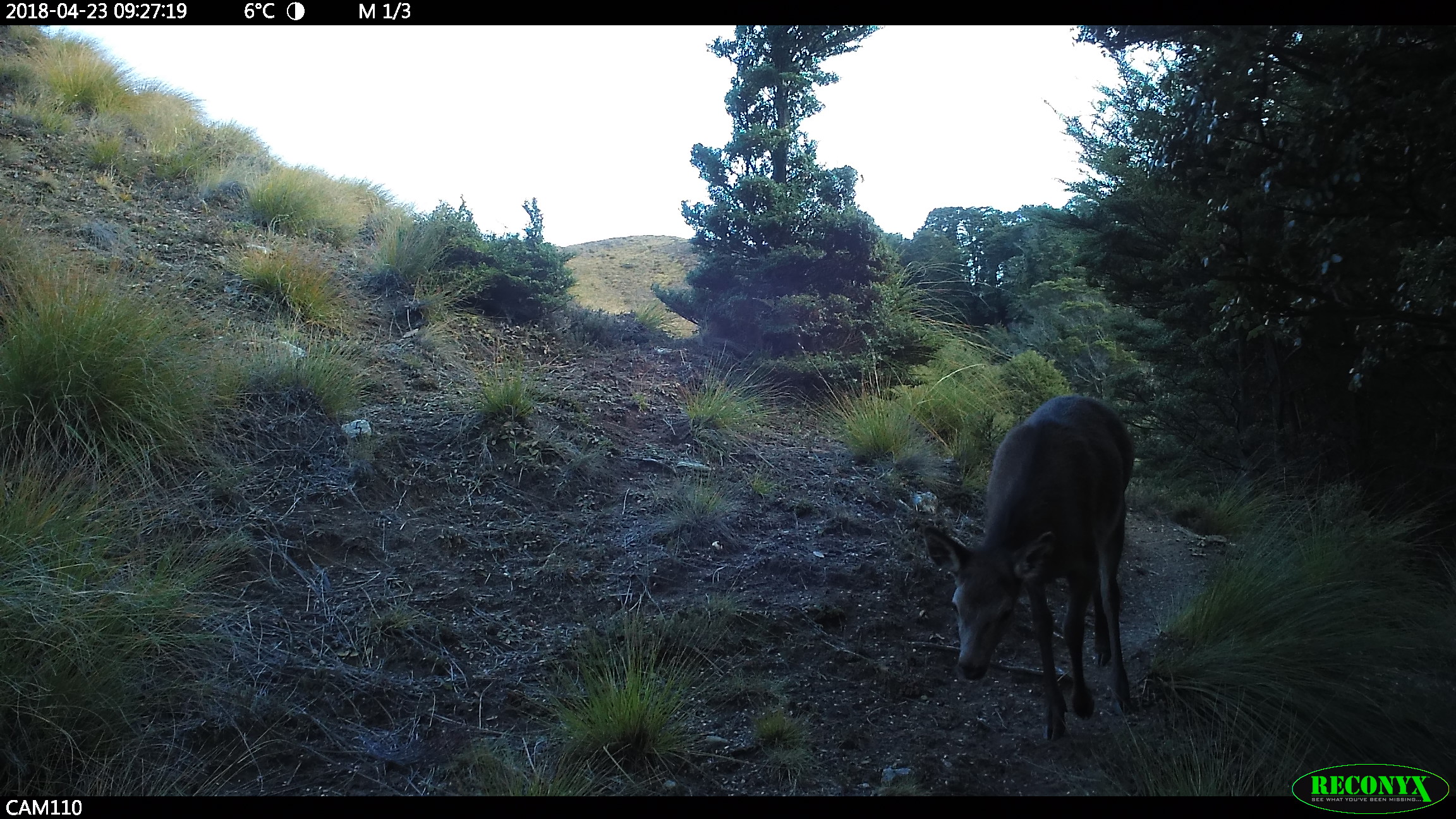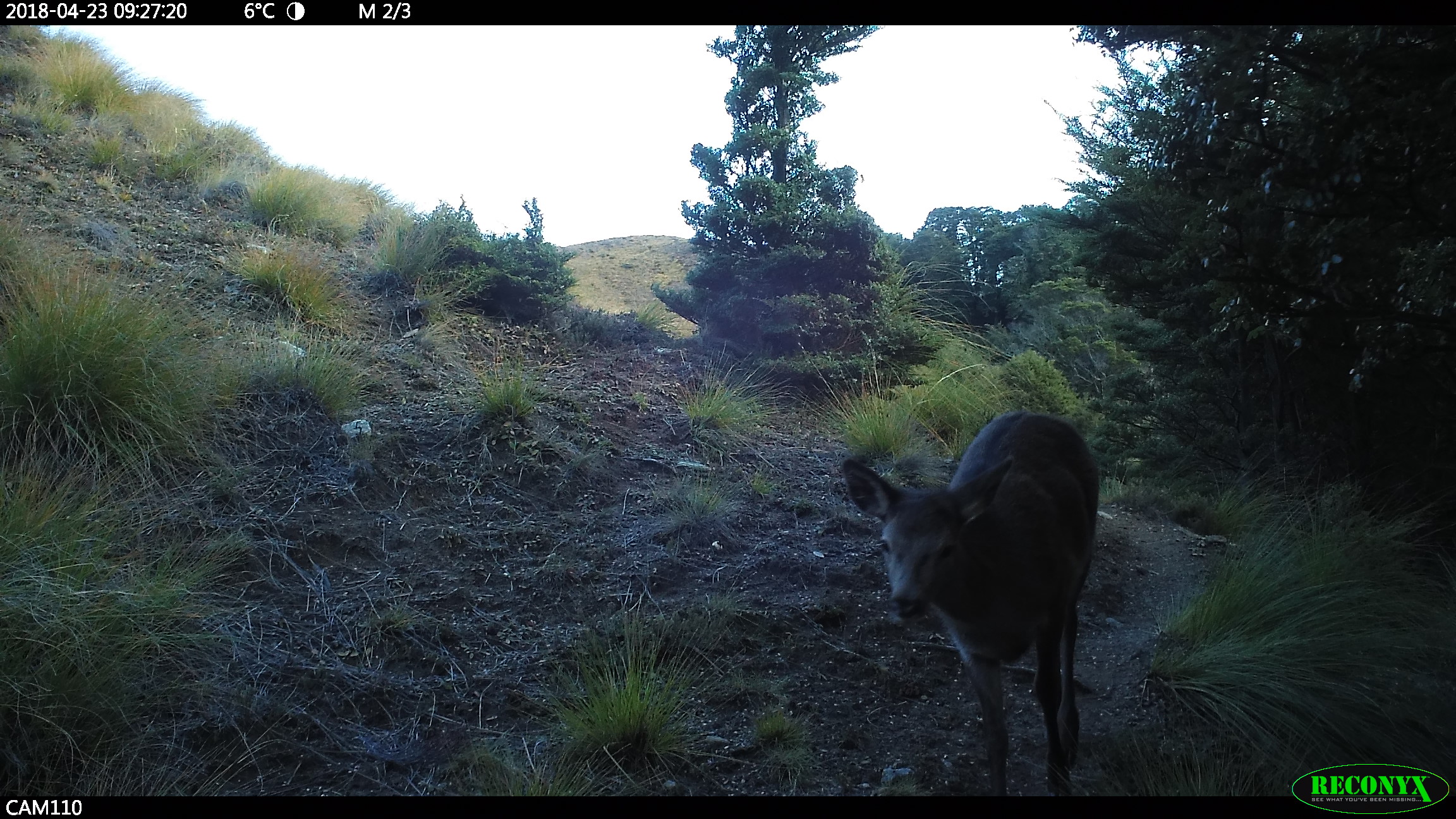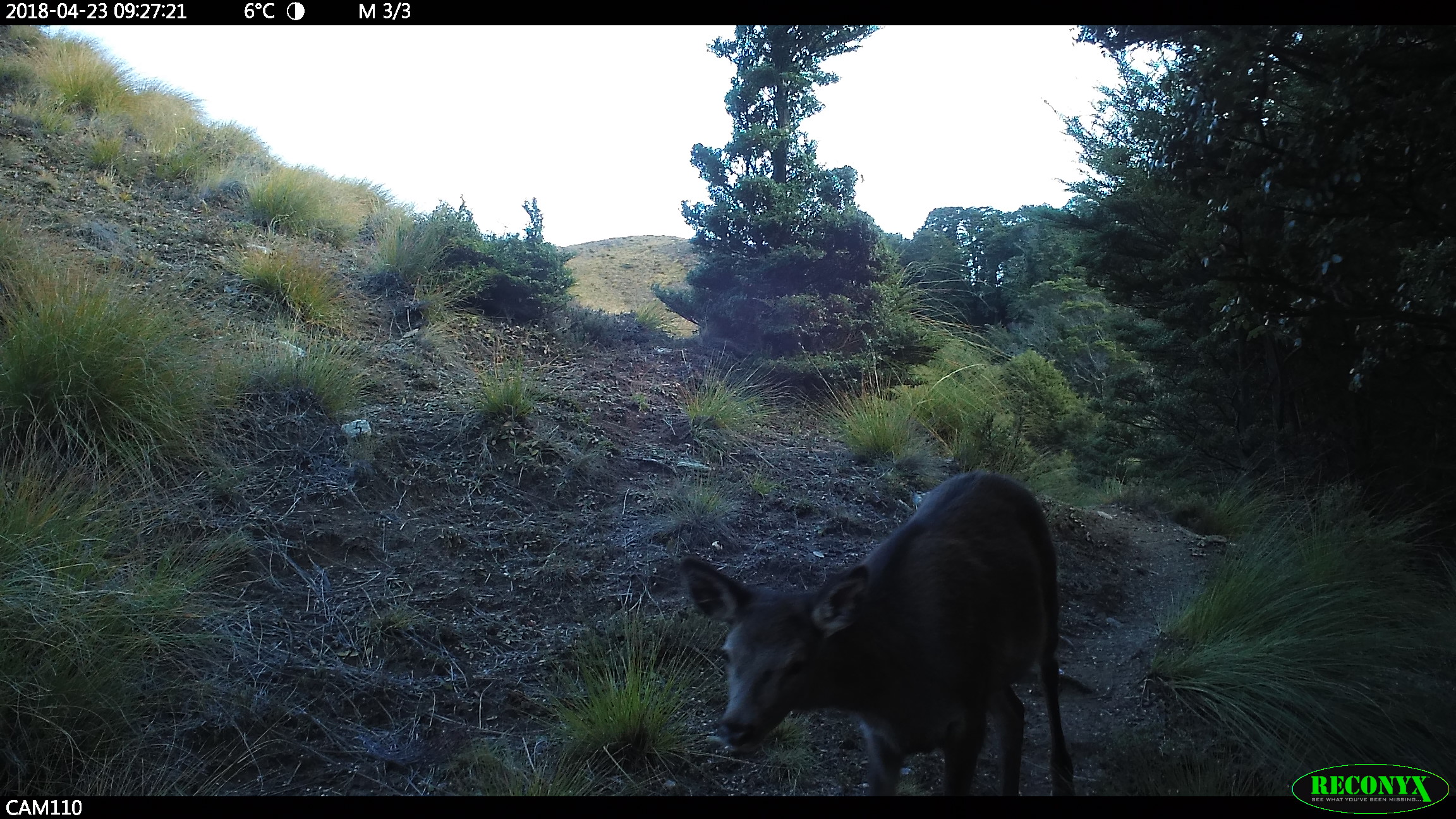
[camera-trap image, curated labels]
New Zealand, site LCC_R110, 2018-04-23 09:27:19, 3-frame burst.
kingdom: Animalia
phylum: Chordata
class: Mammalia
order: Artiodactyla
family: Cervidae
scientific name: Cervidae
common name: deer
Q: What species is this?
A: Deer (Cervidae).